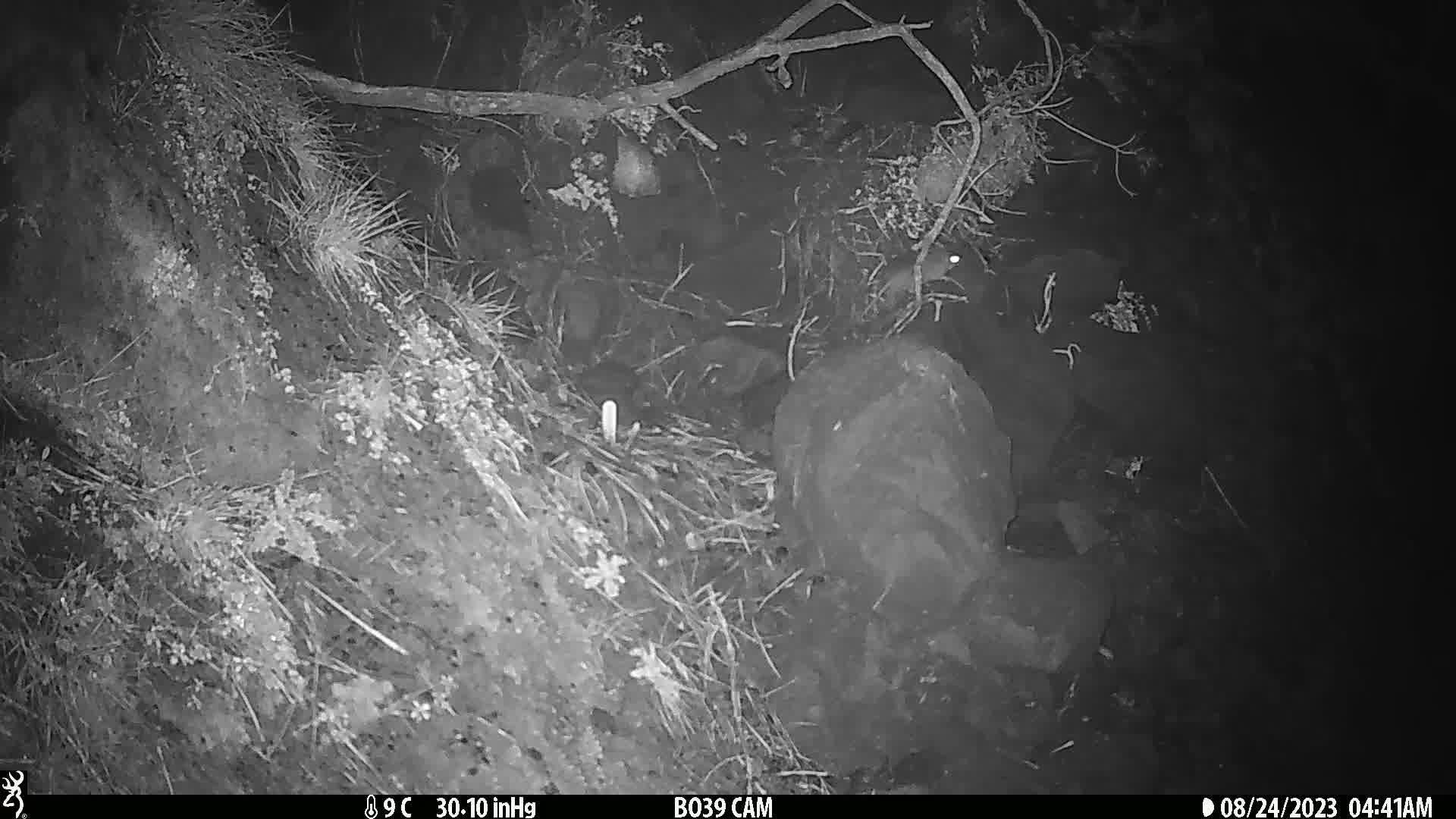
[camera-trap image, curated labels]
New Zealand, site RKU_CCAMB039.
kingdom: Animalia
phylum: Chordata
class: Mammalia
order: Rodentia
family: Muridae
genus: Rattus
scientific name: Rattus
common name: rat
Rat (Rattus).